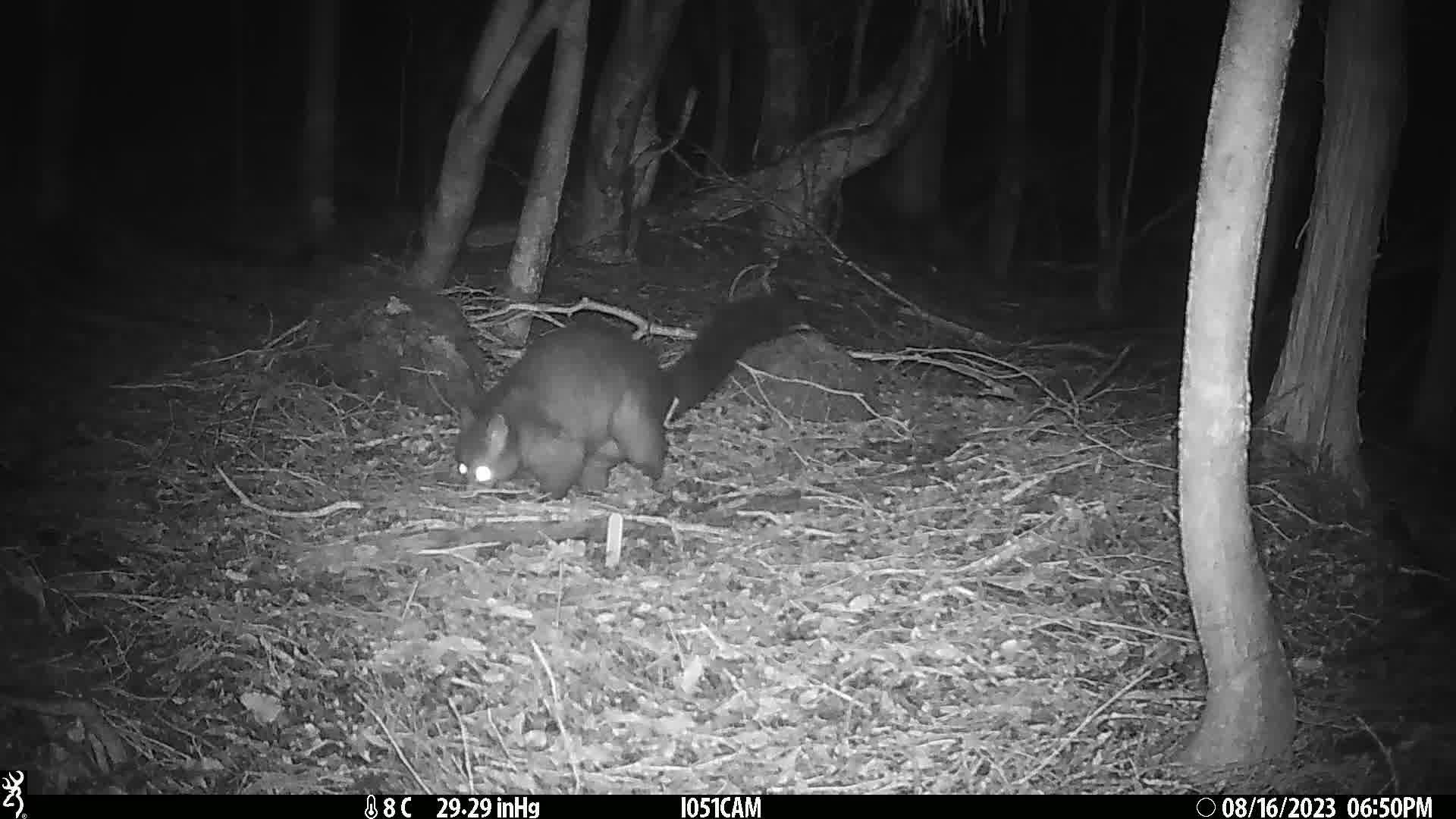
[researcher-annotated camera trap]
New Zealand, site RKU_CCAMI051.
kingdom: Animalia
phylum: Chordata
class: Mammalia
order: Diprotodontia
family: Phalangeridae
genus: Trichosurus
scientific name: Trichosurus vulpecula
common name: common brushtail possum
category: possum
Possum (common brushtail possum) (Trichosurus vulpecula).